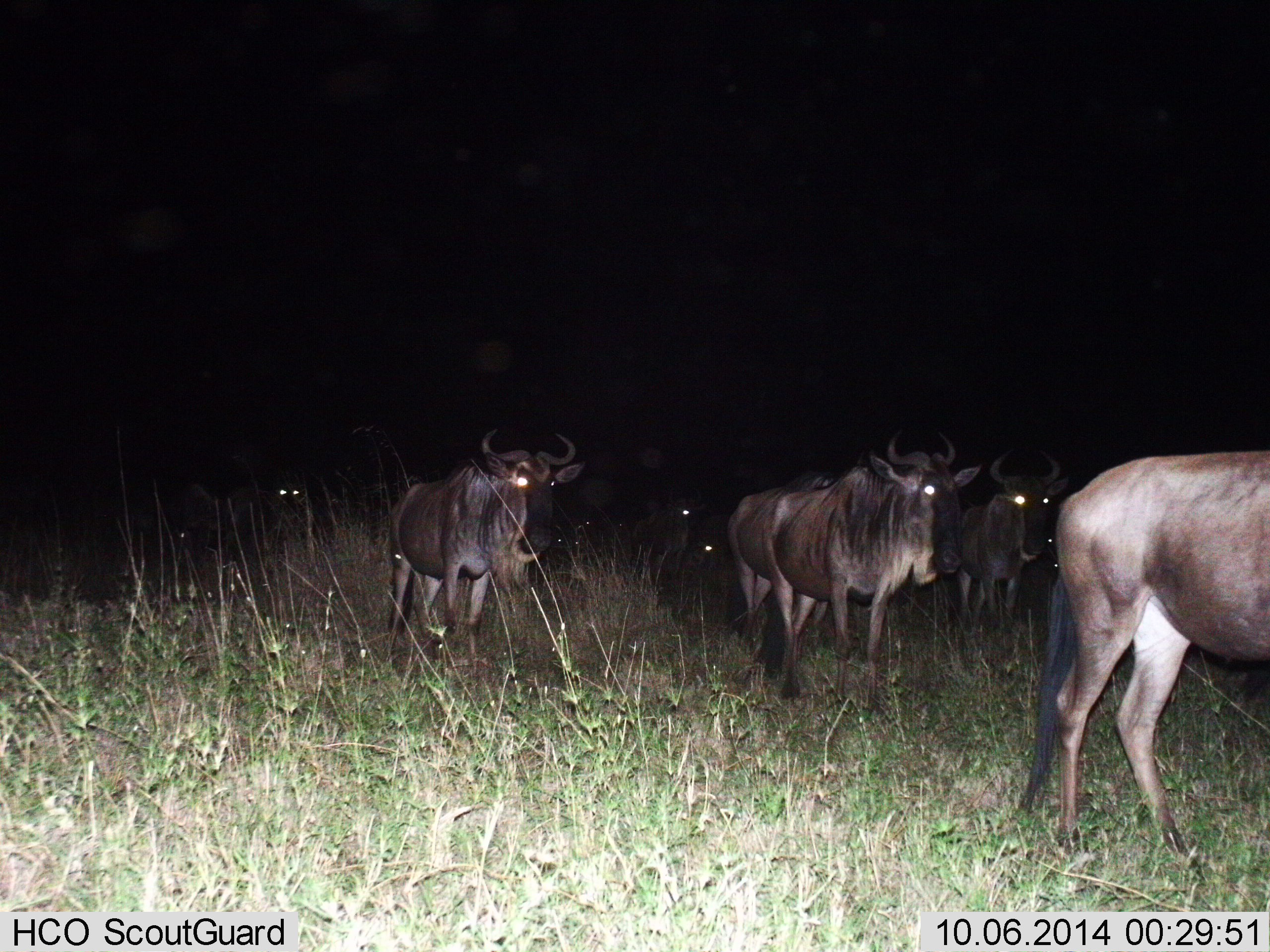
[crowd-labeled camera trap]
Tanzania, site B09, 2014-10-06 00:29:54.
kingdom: Animalia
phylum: Chordata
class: Mammalia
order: Artiodactyla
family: Bovidae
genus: Connochaetes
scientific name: Connochaetes taurinus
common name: blue wildebeest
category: wildebeest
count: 9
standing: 20%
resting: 10%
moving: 90%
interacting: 0%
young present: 0%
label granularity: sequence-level